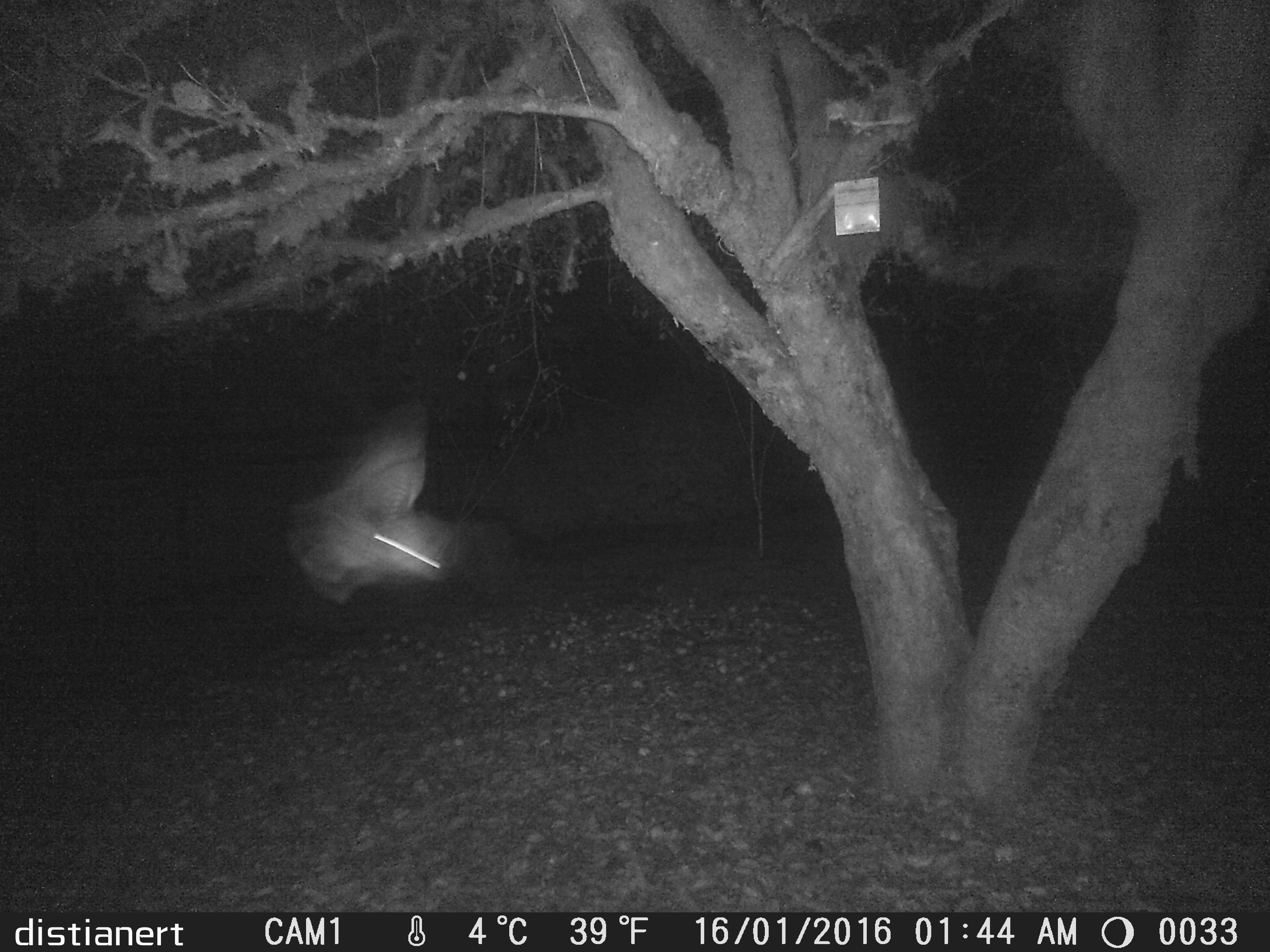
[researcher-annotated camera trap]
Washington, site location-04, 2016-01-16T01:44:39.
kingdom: Animalia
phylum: Chordata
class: Aves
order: Strigiformes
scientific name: Strigiformes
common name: owl